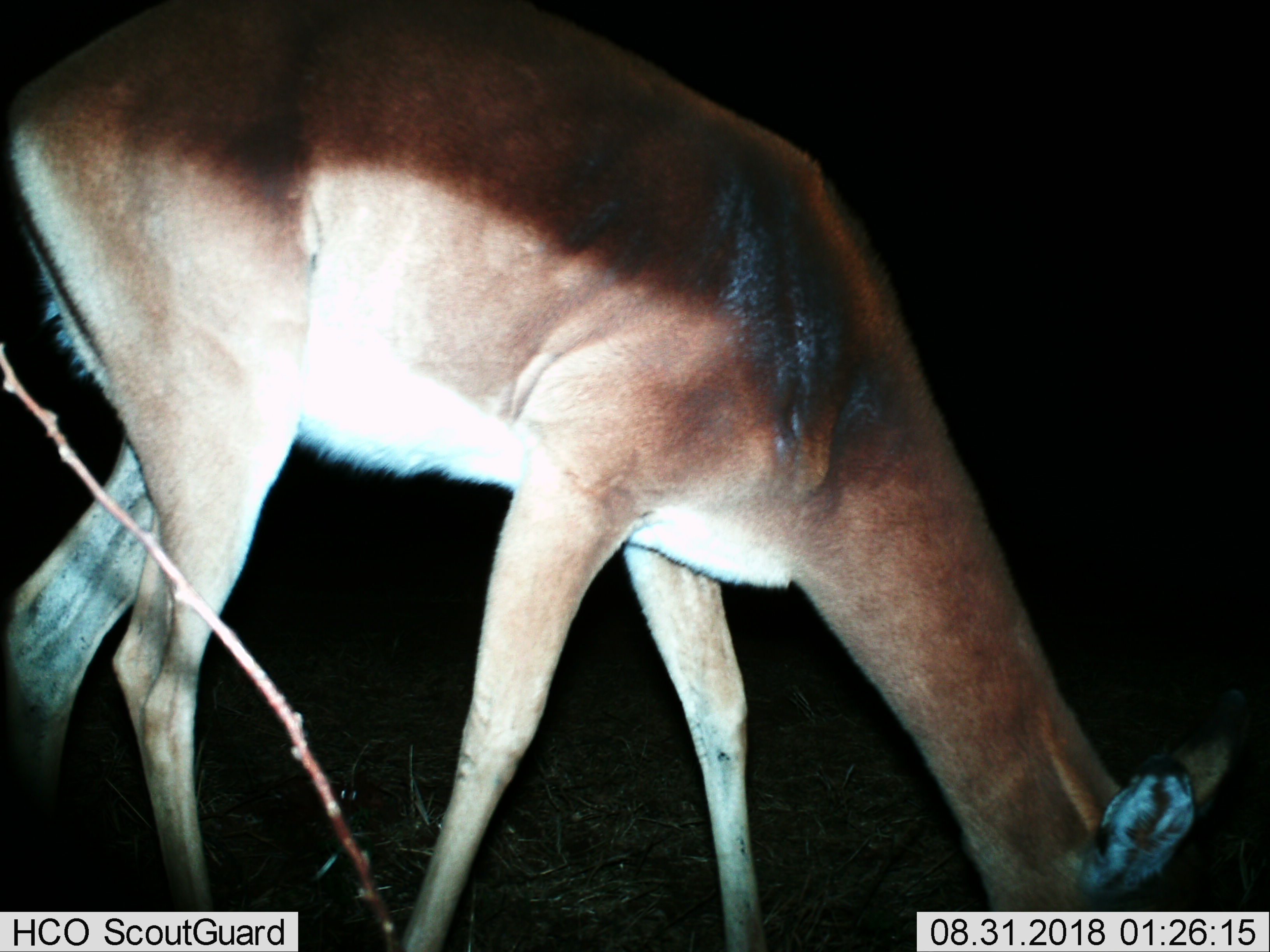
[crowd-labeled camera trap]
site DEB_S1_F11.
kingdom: Animalia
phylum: Chordata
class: Mammalia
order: Artiodactyla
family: Bovidae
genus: Aepyceros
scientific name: Aepyceros melampus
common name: impala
Impala (Aepyceros melampus), count 1. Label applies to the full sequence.